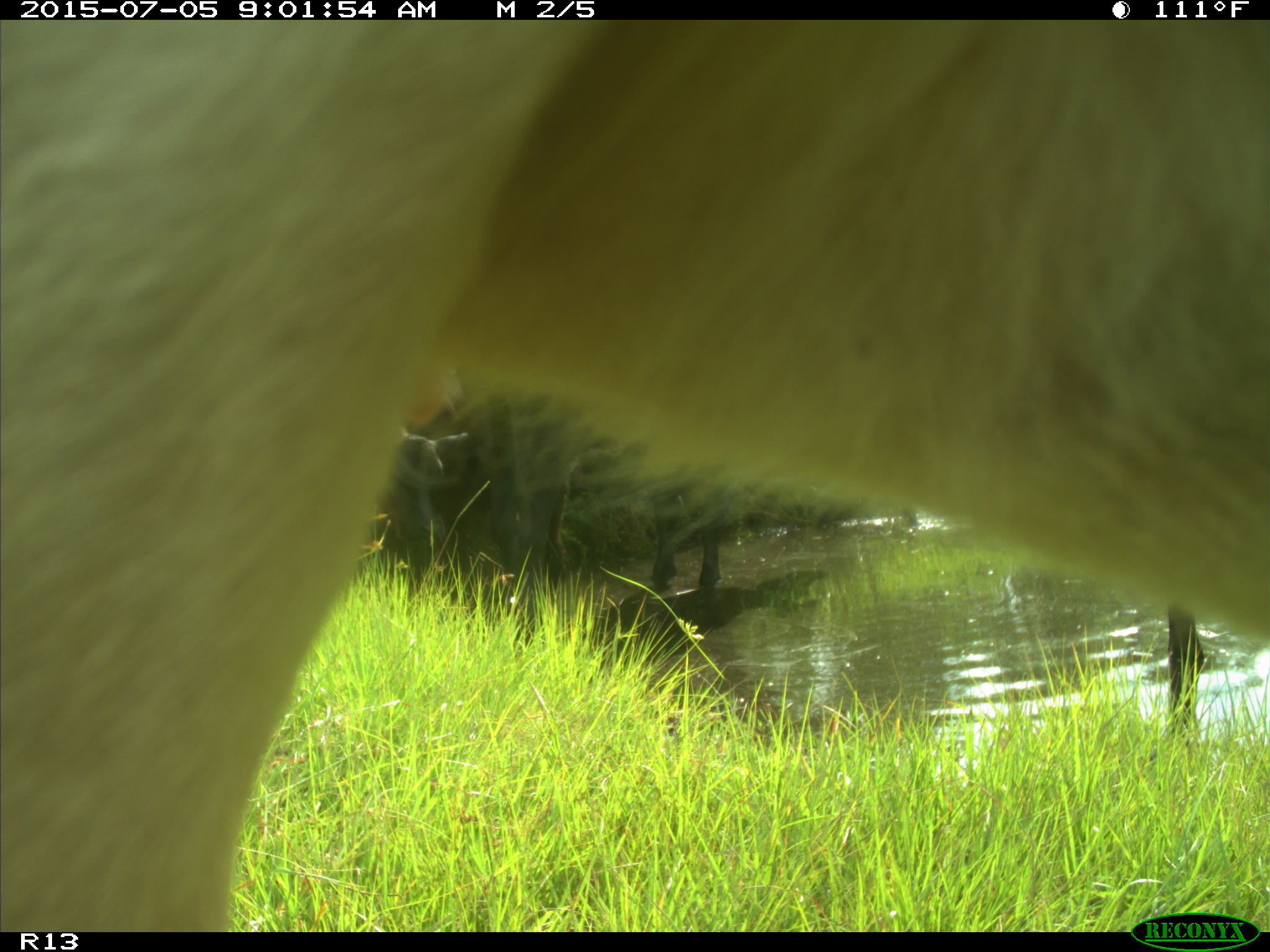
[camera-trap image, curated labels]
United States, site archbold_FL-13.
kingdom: Animalia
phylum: Chordata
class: Mammalia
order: Artiodactyla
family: Bovidae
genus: Bos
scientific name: Bos taurus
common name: domestic cow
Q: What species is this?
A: Bos taurus (domestic cow).